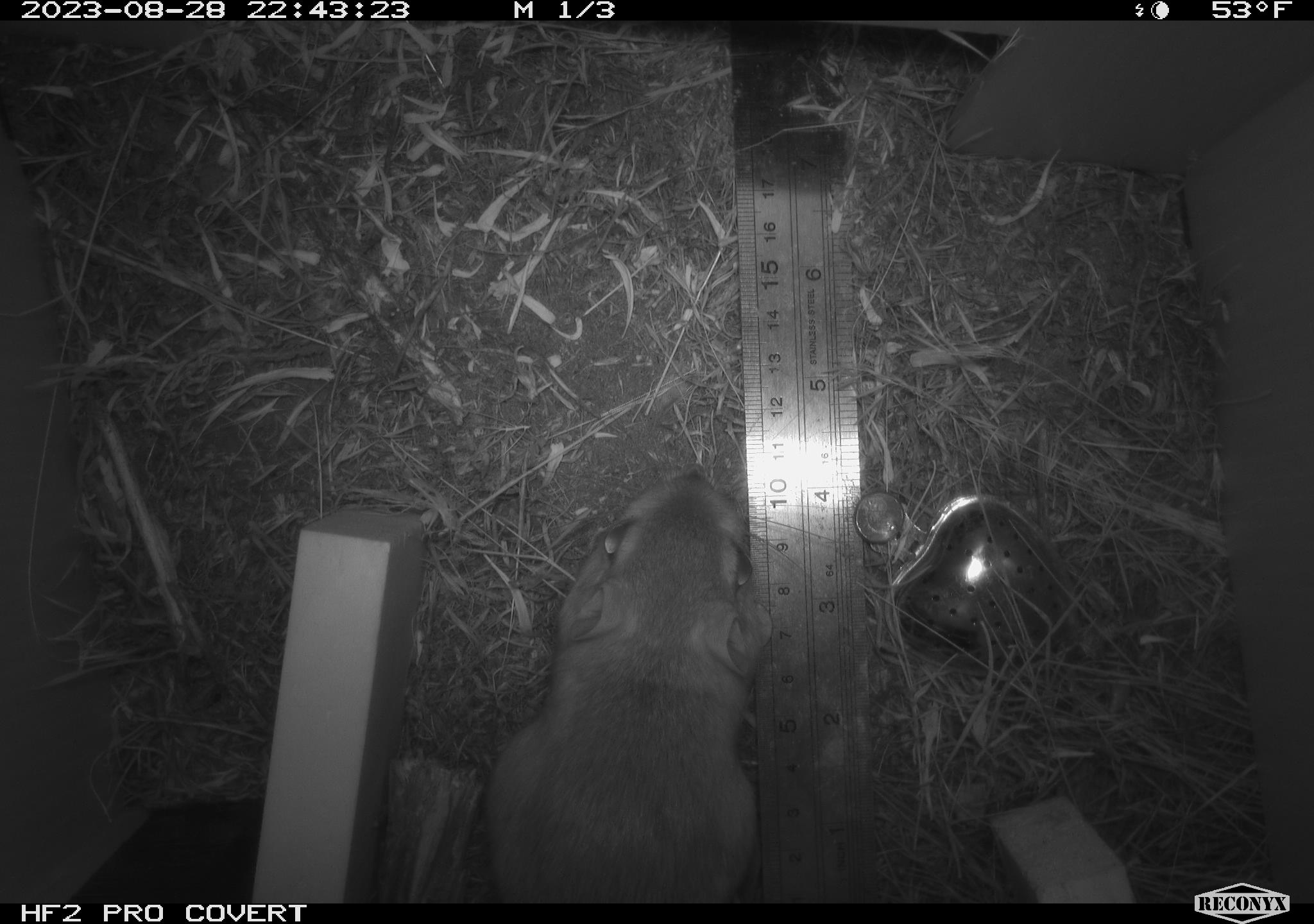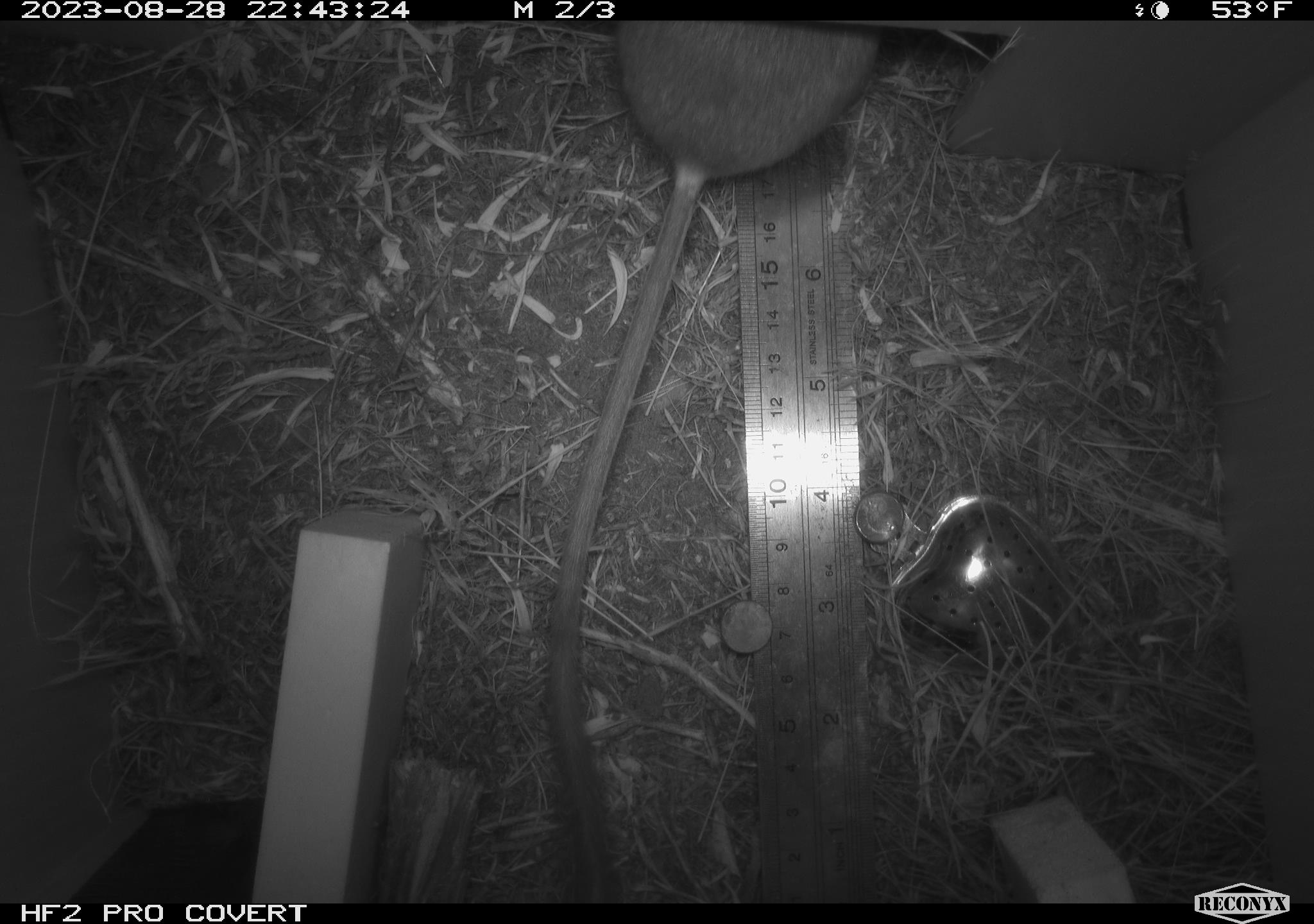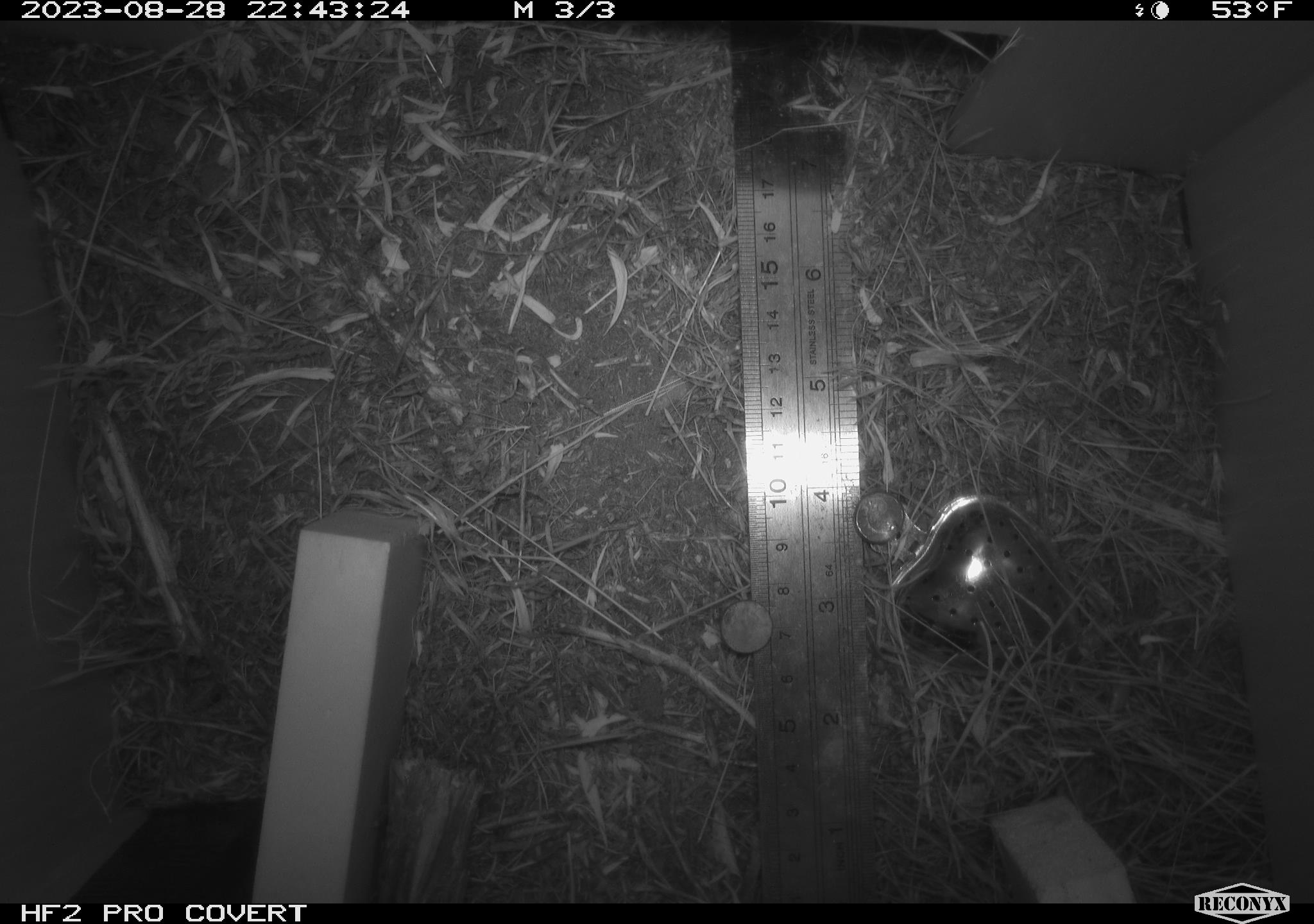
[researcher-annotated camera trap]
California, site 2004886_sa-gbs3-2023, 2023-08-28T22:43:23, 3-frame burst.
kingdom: Animalia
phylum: Chordata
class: Mammalia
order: Rodentia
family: Heteromyidae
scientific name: Heteromyidae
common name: kangaroo rats and pocket mice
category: heteromyidae family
Heteromyidae family (kangaroo rats and pocket mice) (Heteromyidae).